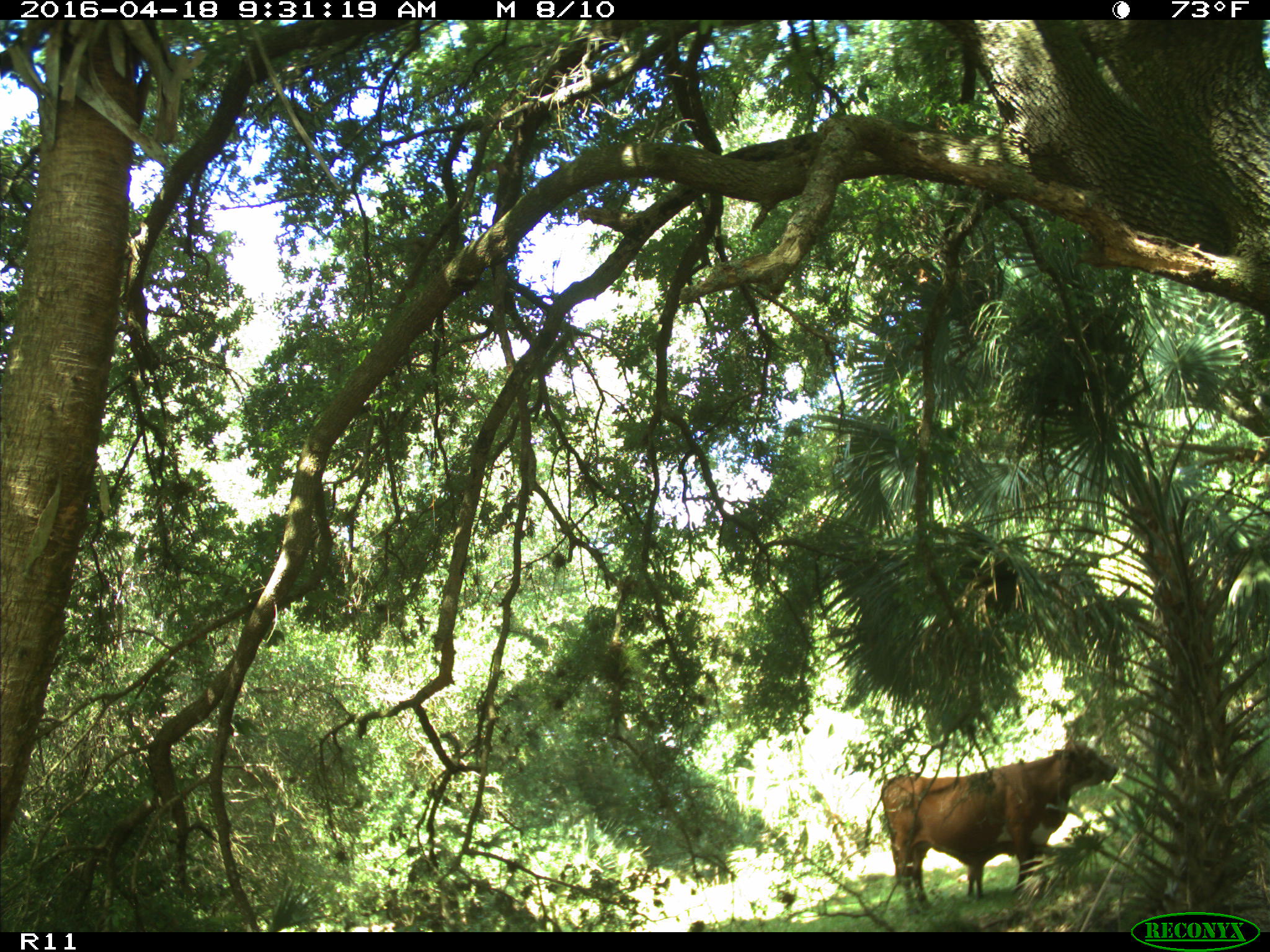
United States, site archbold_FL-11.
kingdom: Animalia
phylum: Chordata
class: Mammalia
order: Artiodactyla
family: Bovidae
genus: Bos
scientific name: Bos taurus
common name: domestic cow